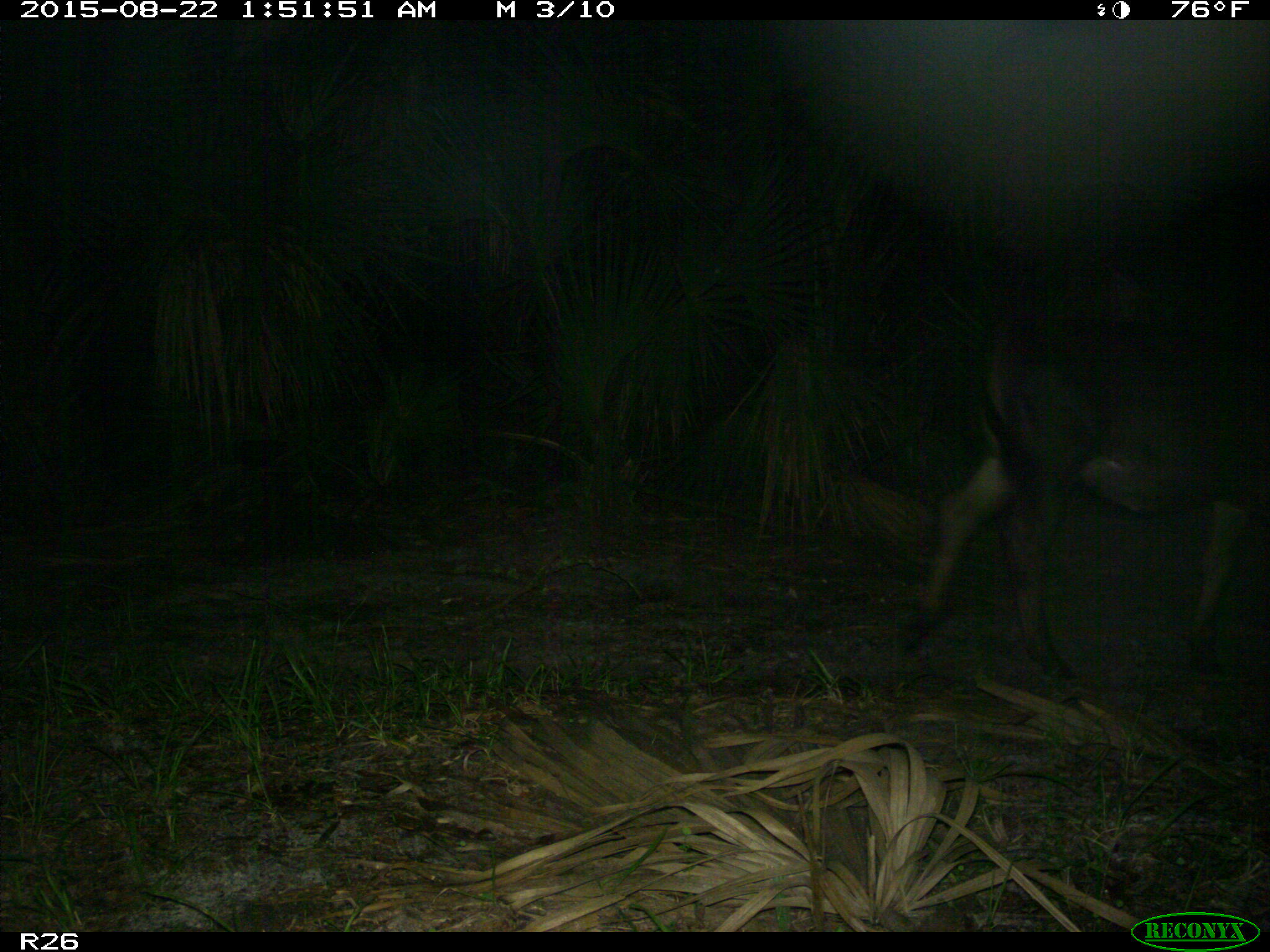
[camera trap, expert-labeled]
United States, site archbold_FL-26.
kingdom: Animalia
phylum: Chordata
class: Mammalia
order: Artiodactyla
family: Bovidae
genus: Bos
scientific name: Bos taurus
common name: domestic cow